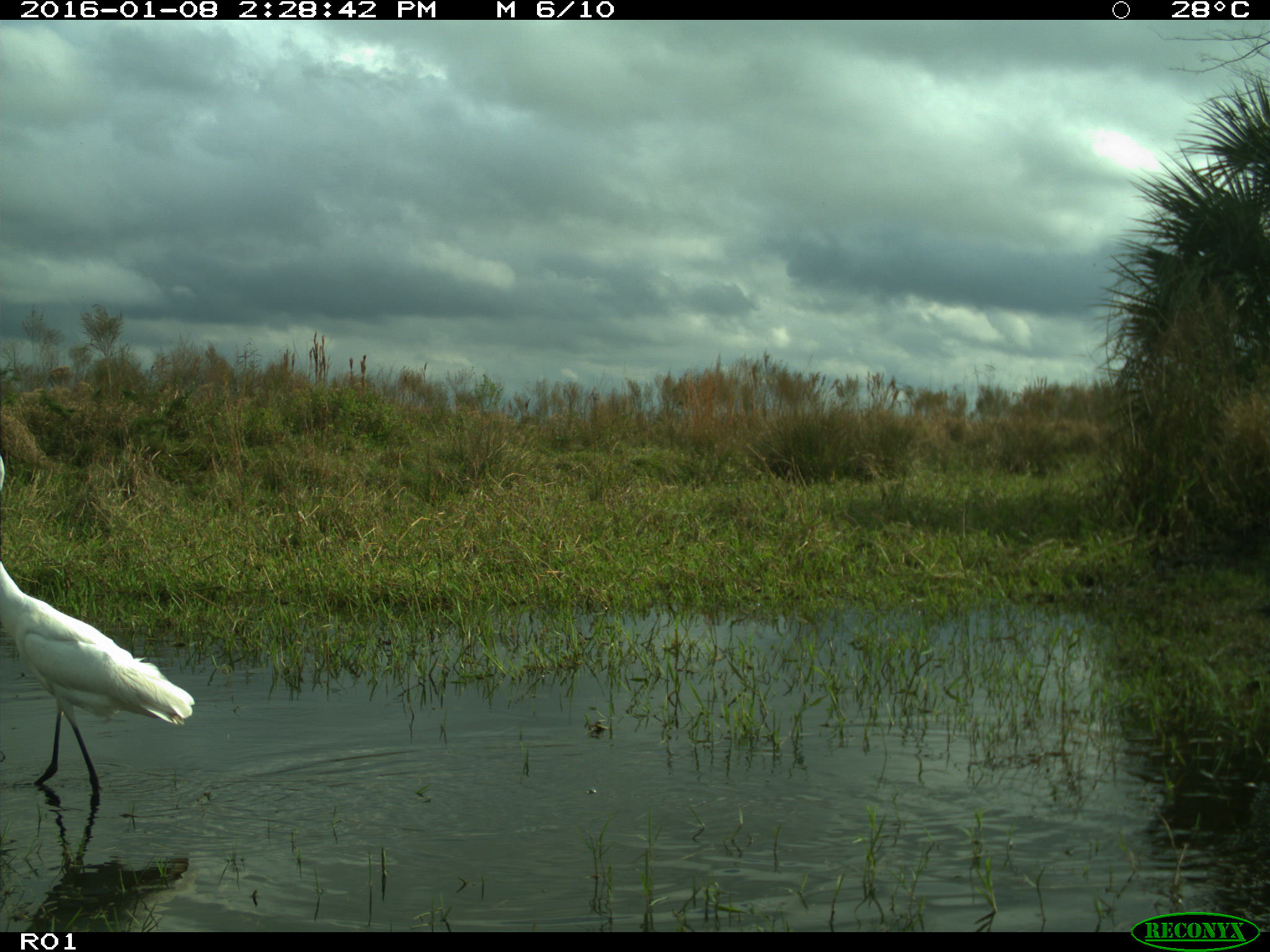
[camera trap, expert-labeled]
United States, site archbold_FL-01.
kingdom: Animalia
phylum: Chordata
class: Aves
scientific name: Aves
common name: birds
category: unidentified bird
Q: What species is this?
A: Unidentified bird (birds) (Aves).